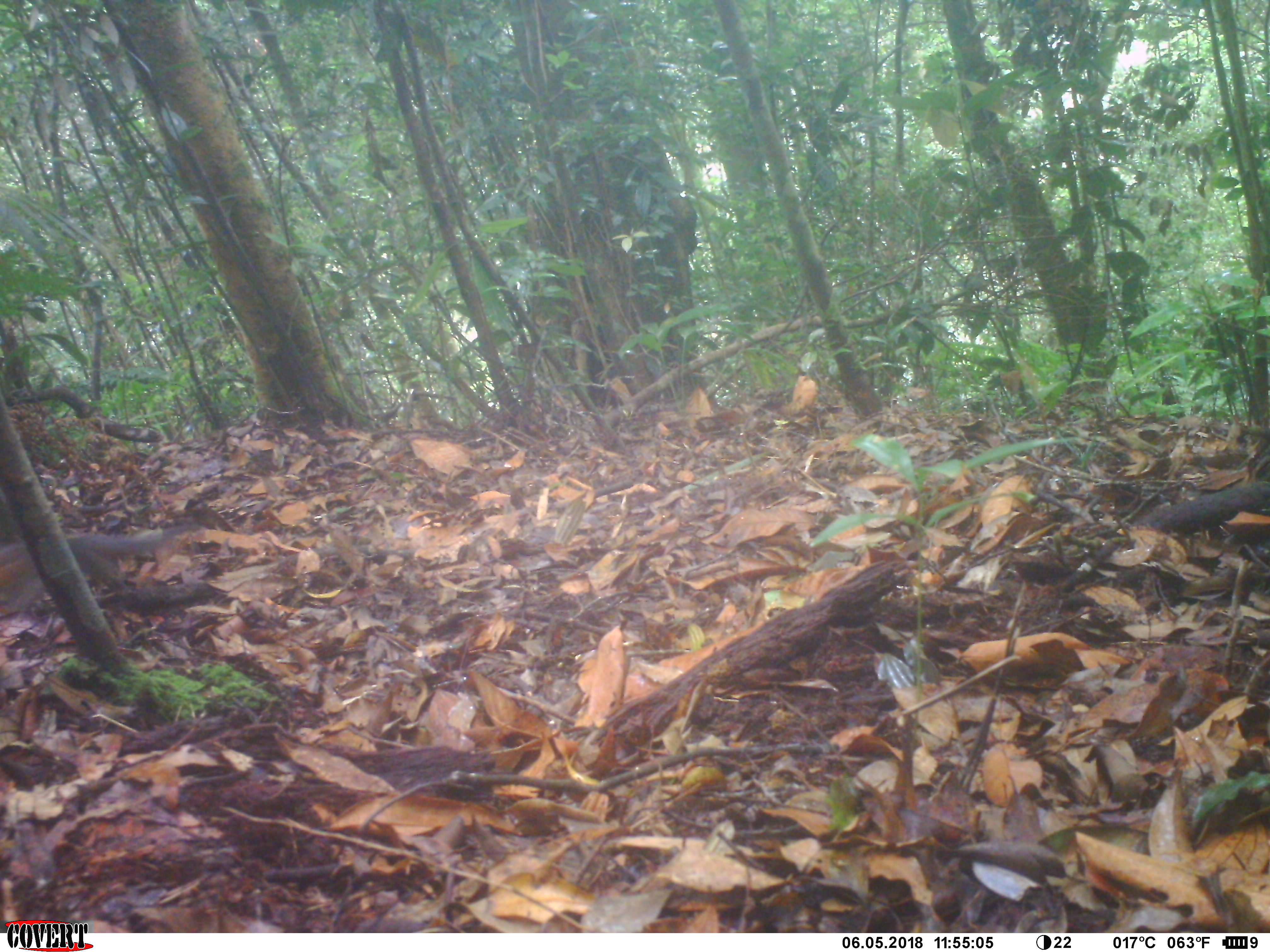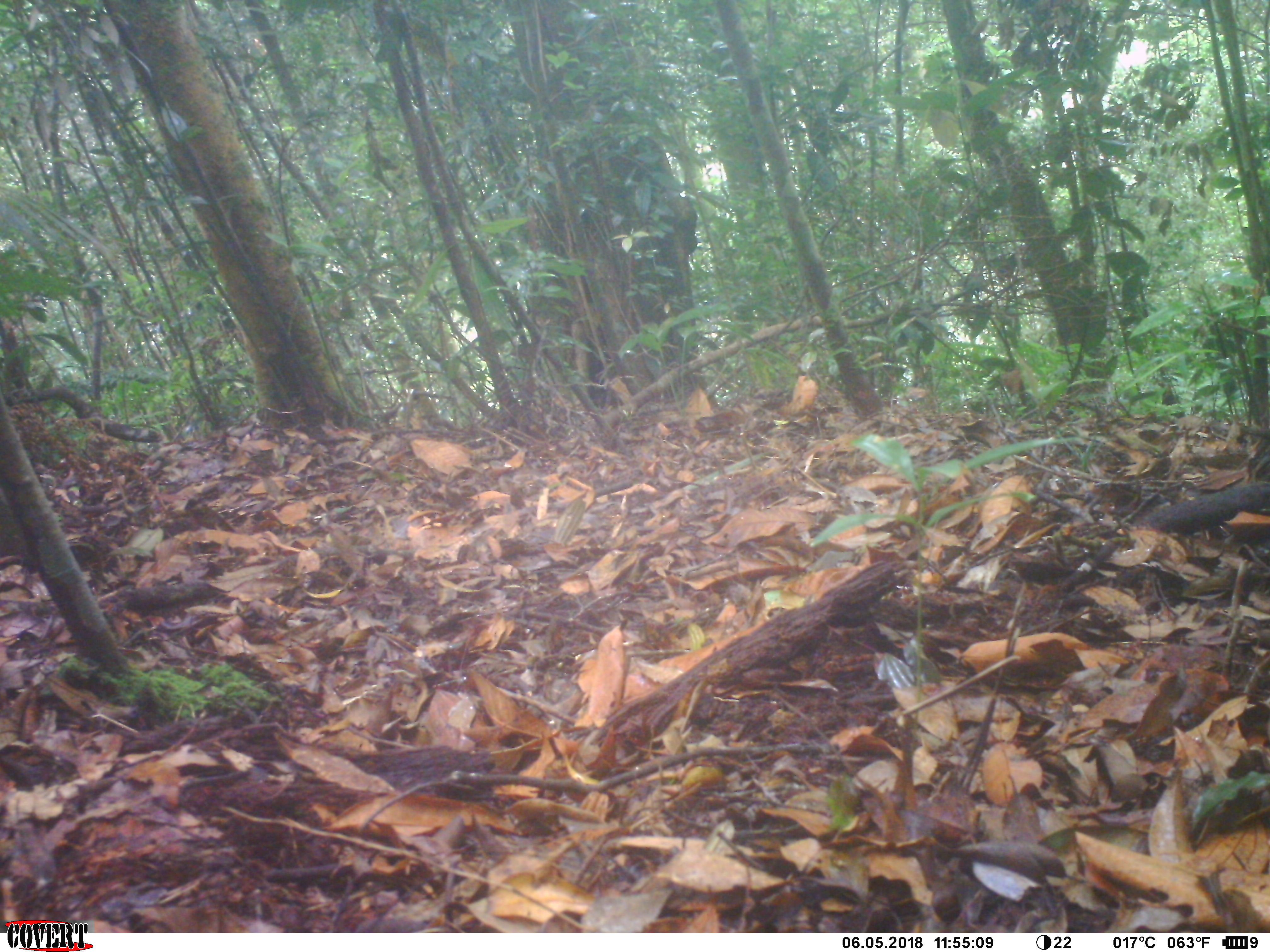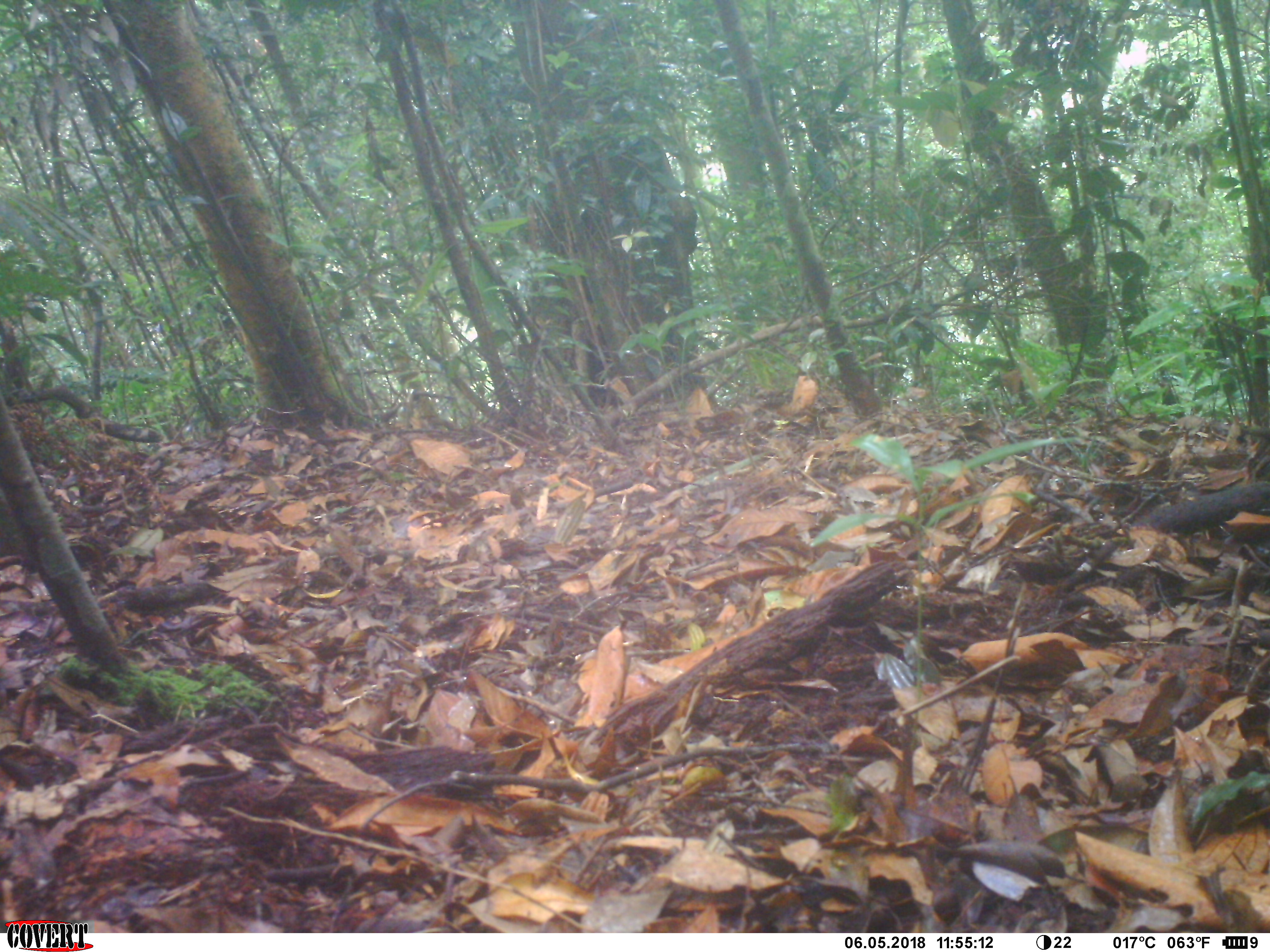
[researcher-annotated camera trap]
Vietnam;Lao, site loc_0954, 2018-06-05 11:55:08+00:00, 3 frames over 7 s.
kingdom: Animalia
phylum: Chordata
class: Mammalia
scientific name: Mammalia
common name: mammal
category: unidentified small mammal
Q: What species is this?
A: Unidentified small mammal (mammal) (Mammalia).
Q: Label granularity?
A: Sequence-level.